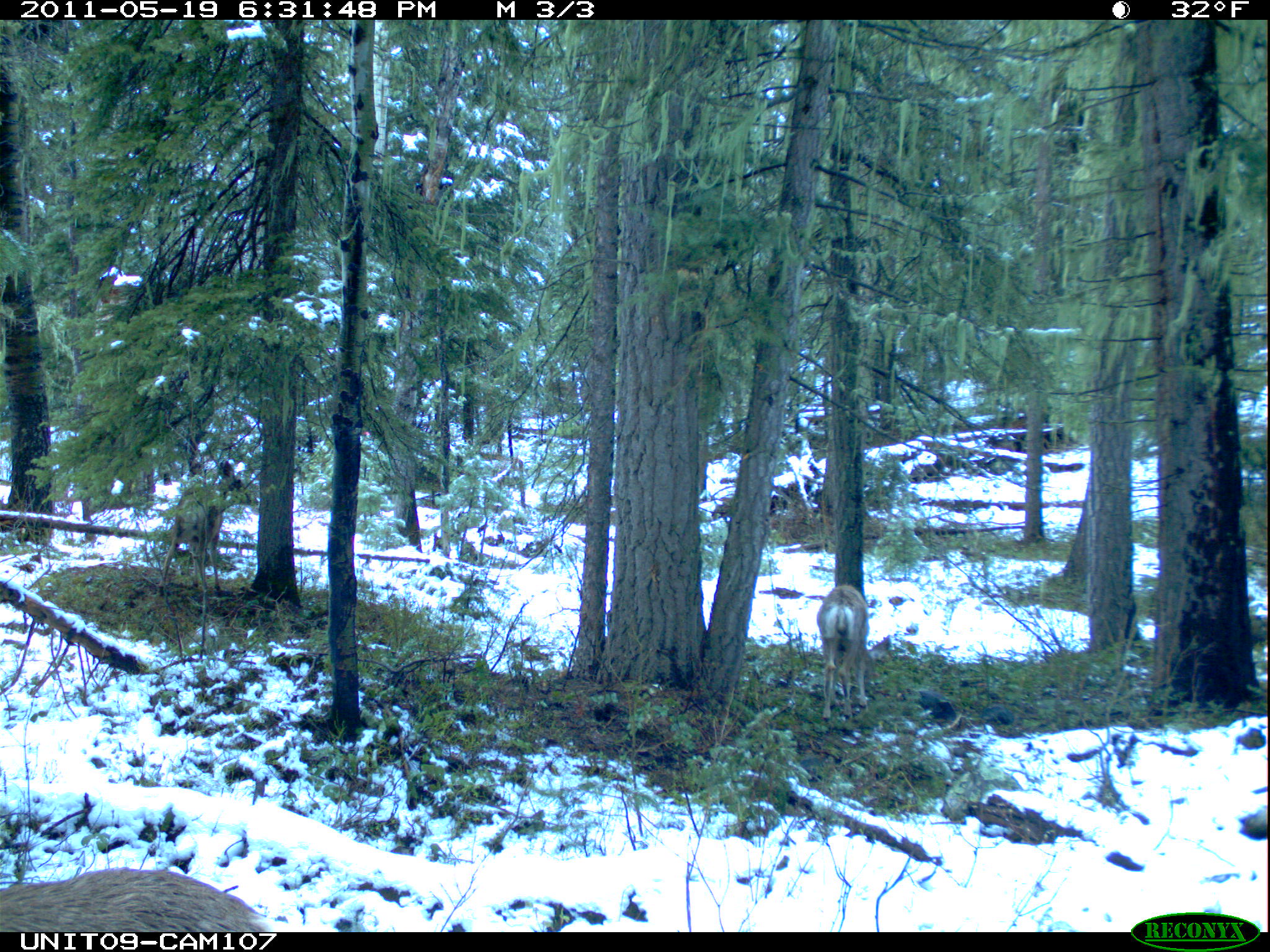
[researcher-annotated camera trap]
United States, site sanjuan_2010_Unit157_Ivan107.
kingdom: Animalia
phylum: Chordata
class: Mammalia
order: Artiodactyla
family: Cervidae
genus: Odocoileus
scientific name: Odocoileus hemionus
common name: mule deer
Odocoileus hemionus (mule deer).